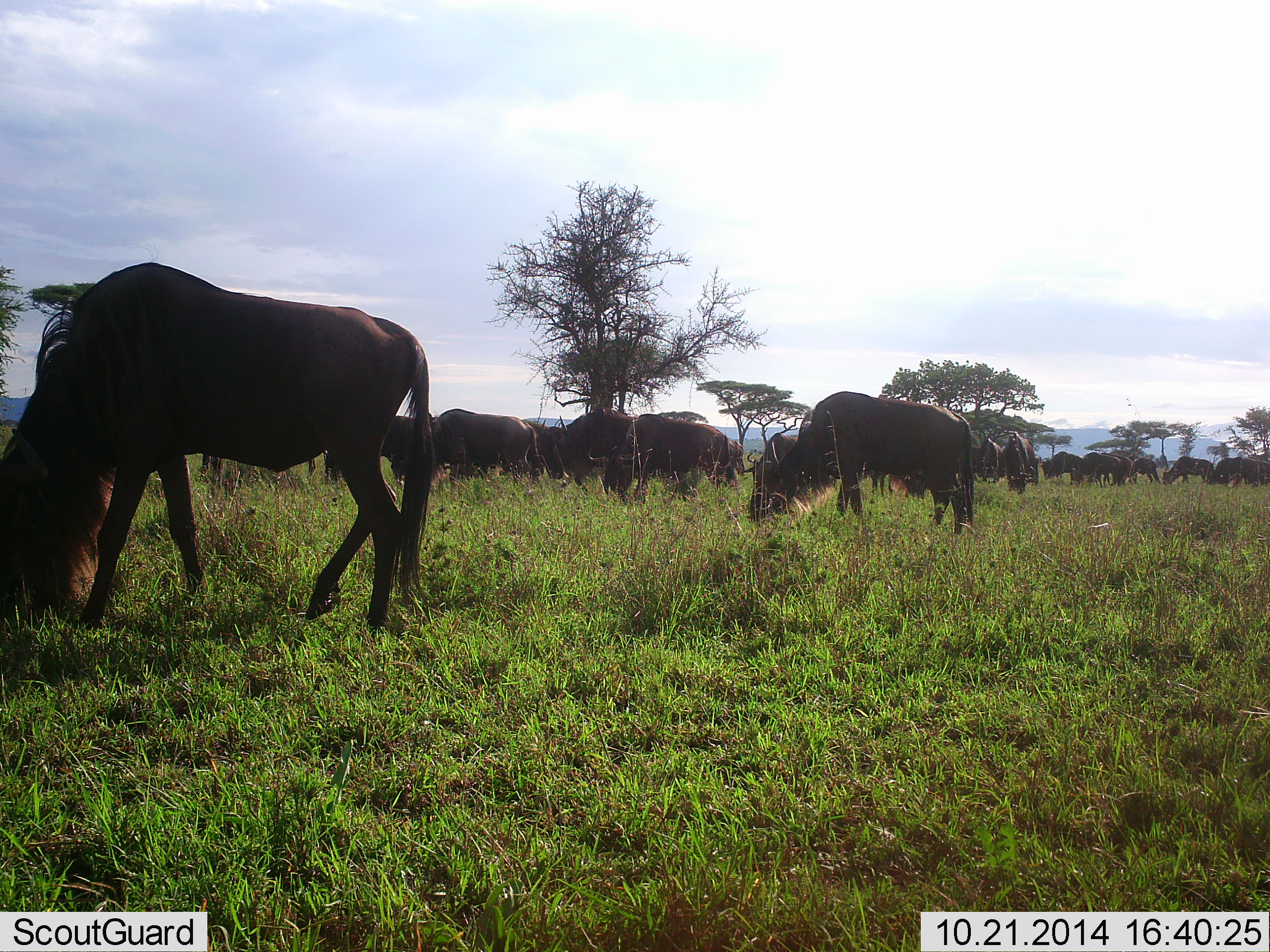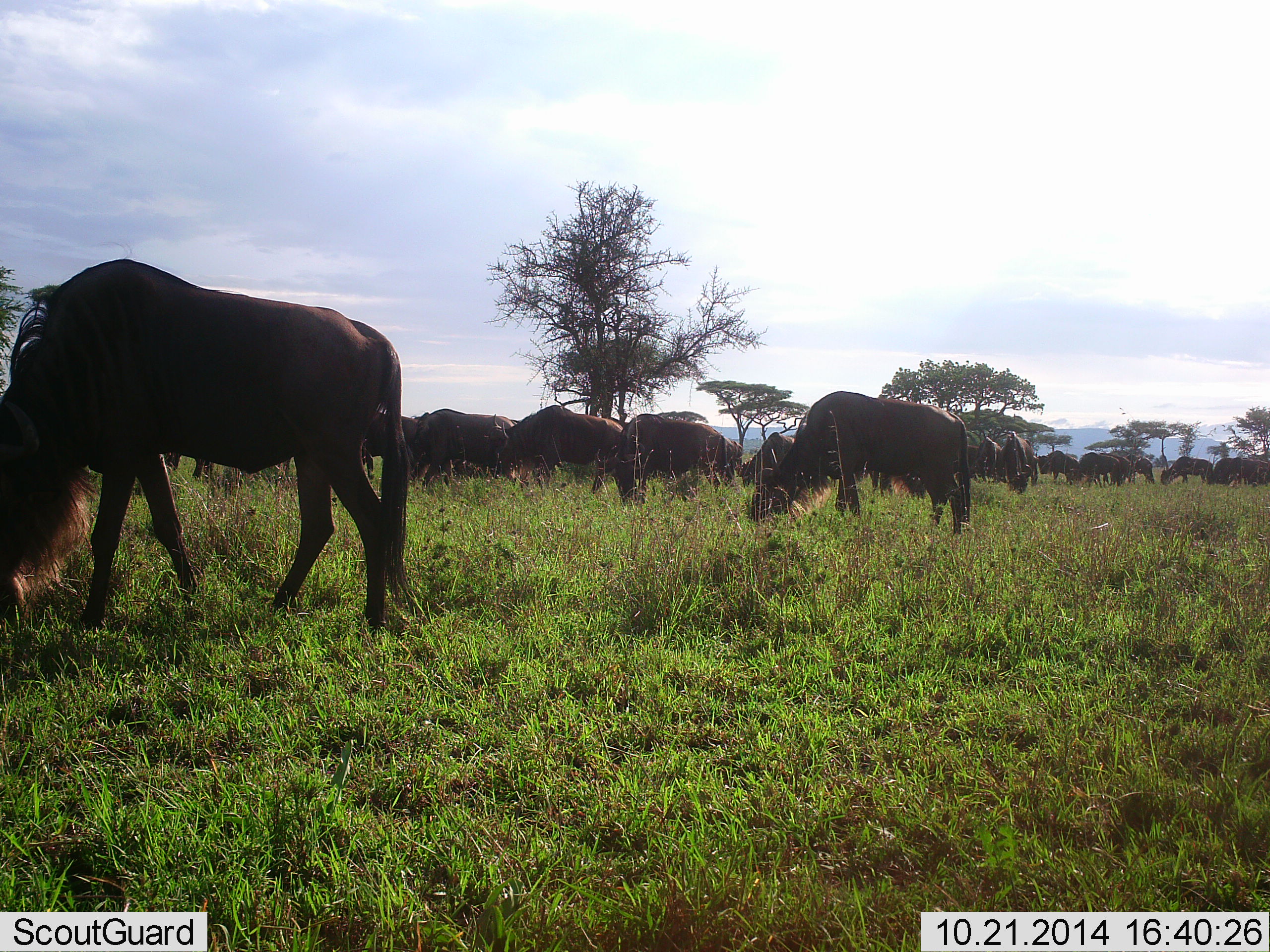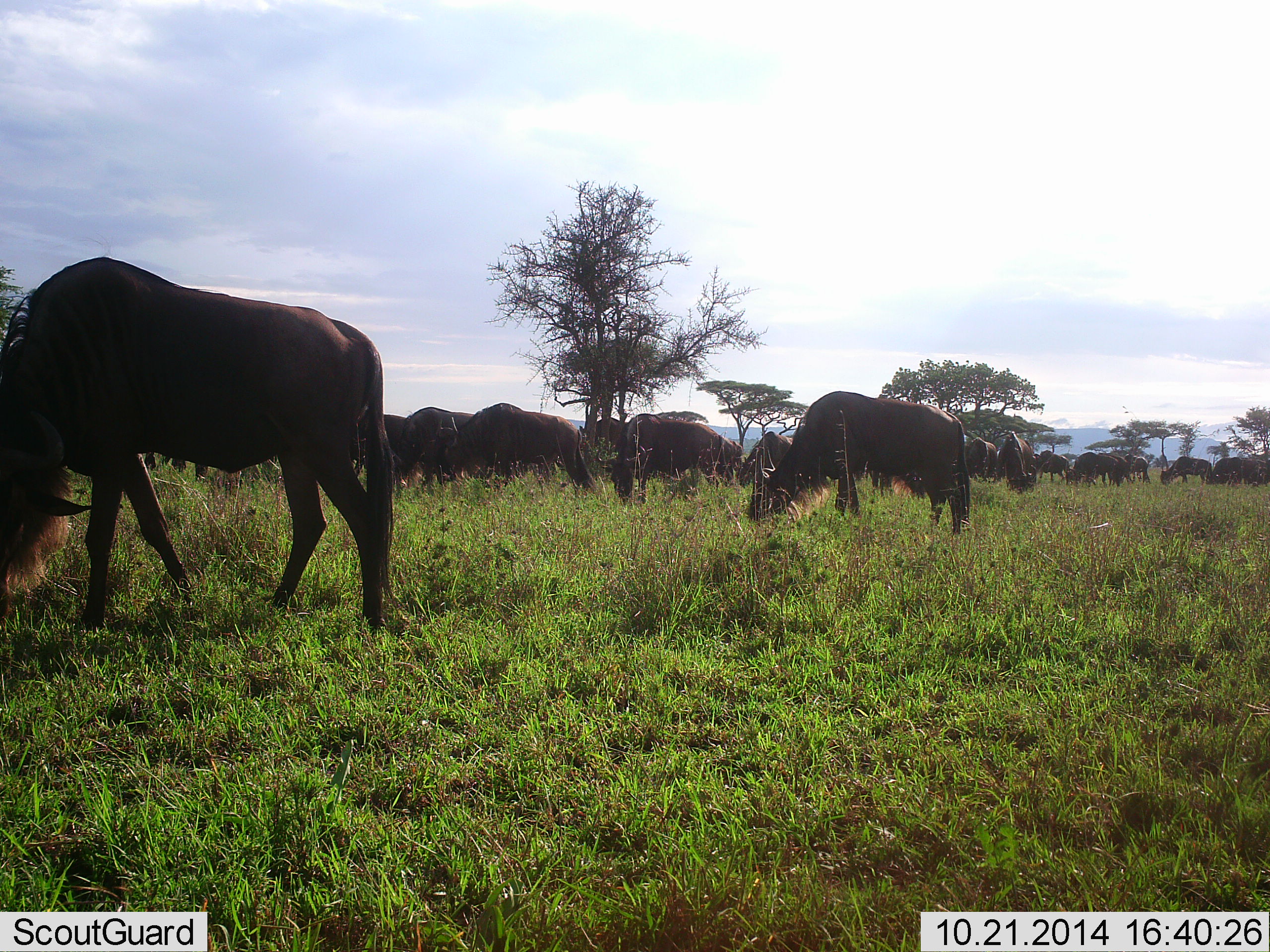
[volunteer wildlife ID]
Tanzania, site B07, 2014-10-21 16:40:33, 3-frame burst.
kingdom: Animalia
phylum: Chordata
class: Mammalia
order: Artiodactyla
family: Bovidae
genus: Connochaetes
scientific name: Connochaetes taurinus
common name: blue wildebeest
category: wildebeest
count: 11-50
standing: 50%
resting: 20%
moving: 40%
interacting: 0%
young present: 0%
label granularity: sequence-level